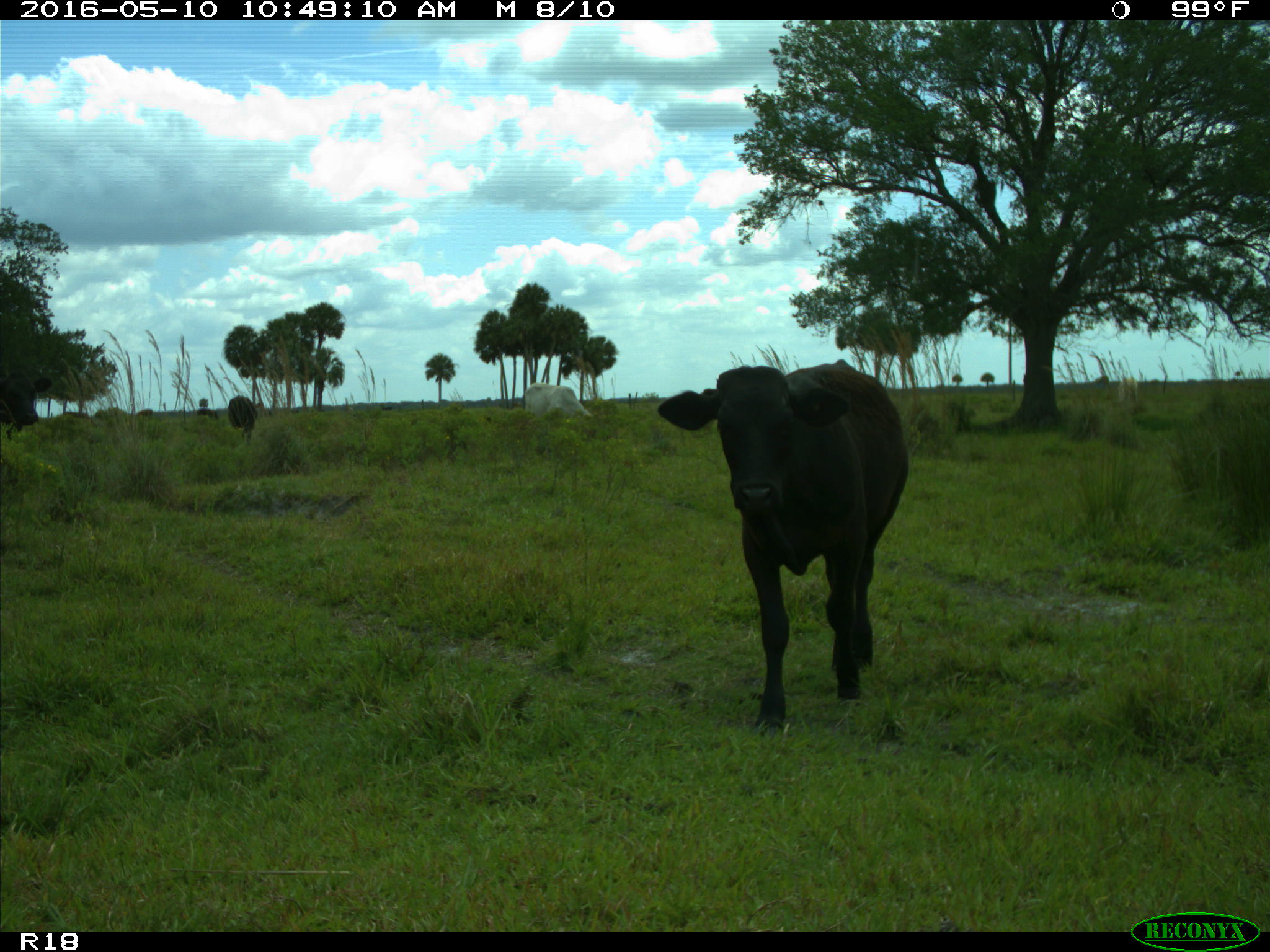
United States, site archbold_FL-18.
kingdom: Animalia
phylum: Chordata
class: Mammalia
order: Artiodactyla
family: Bovidae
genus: Bos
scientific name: Bos taurus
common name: domestic cow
Bos taurus (domestic cow).